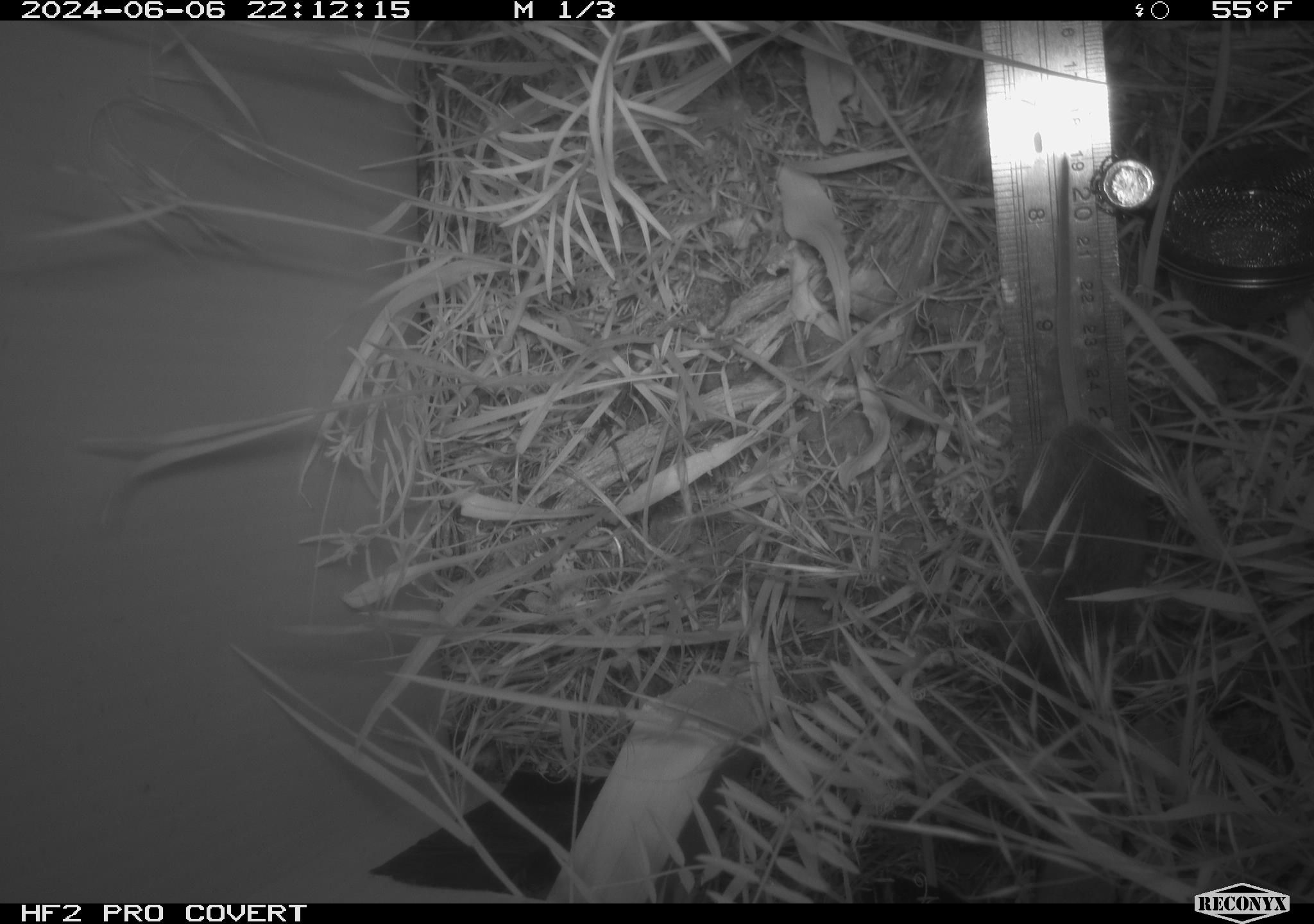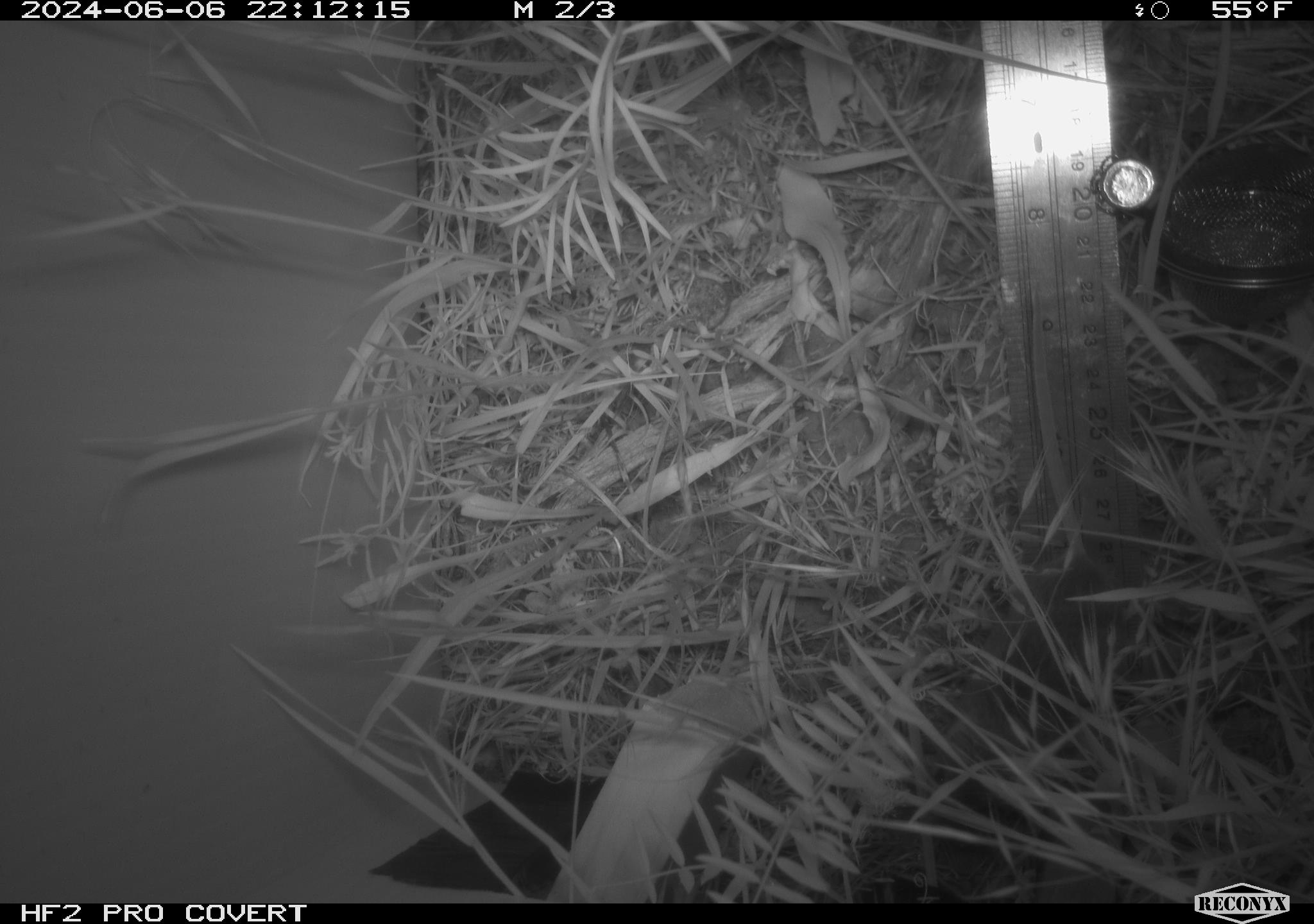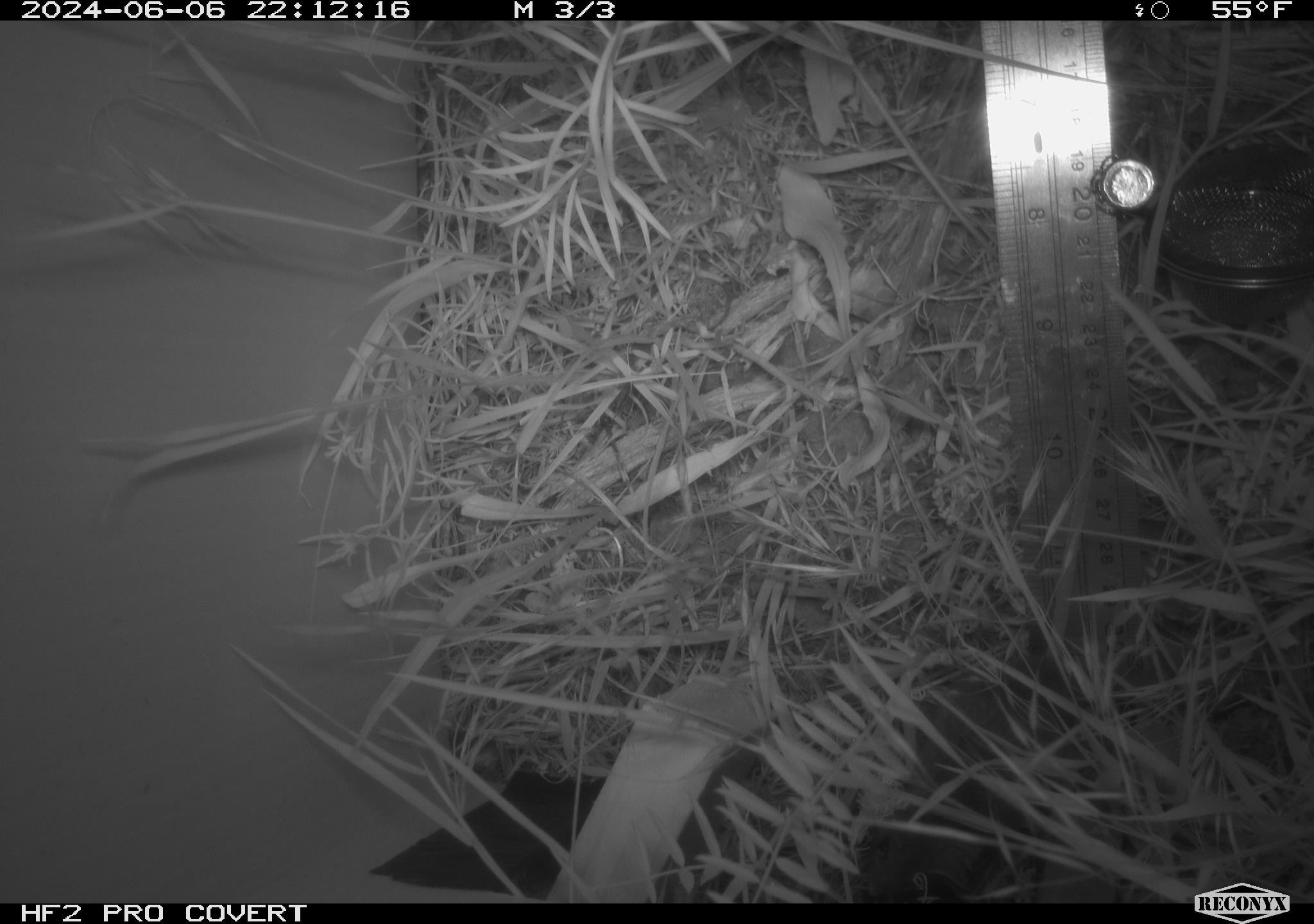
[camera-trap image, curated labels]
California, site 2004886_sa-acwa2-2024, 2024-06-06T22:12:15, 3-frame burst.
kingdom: Animalia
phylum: Chordata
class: Mammalia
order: Rodentia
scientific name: Rodentia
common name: rodent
Rodent (Rodentia).